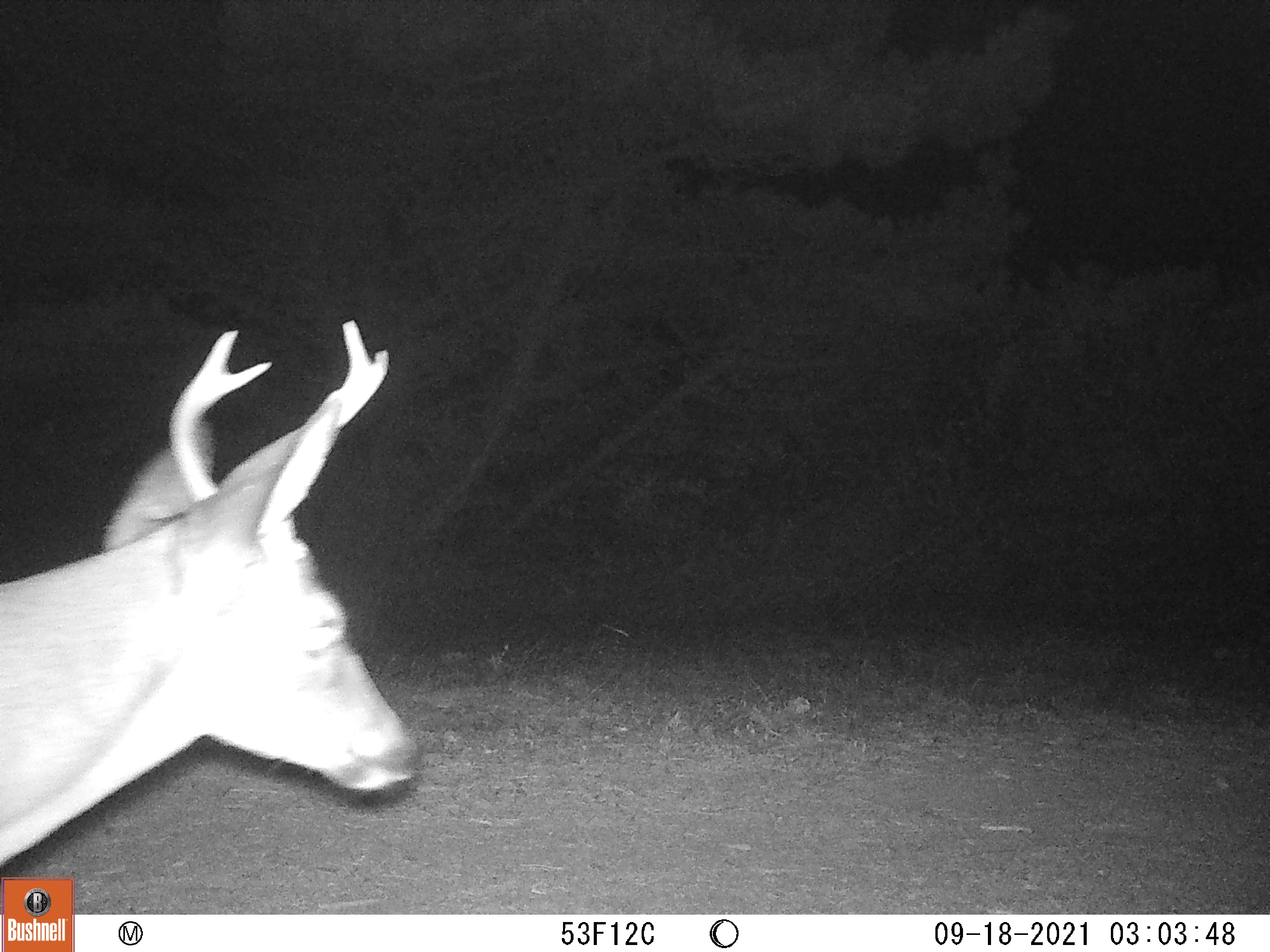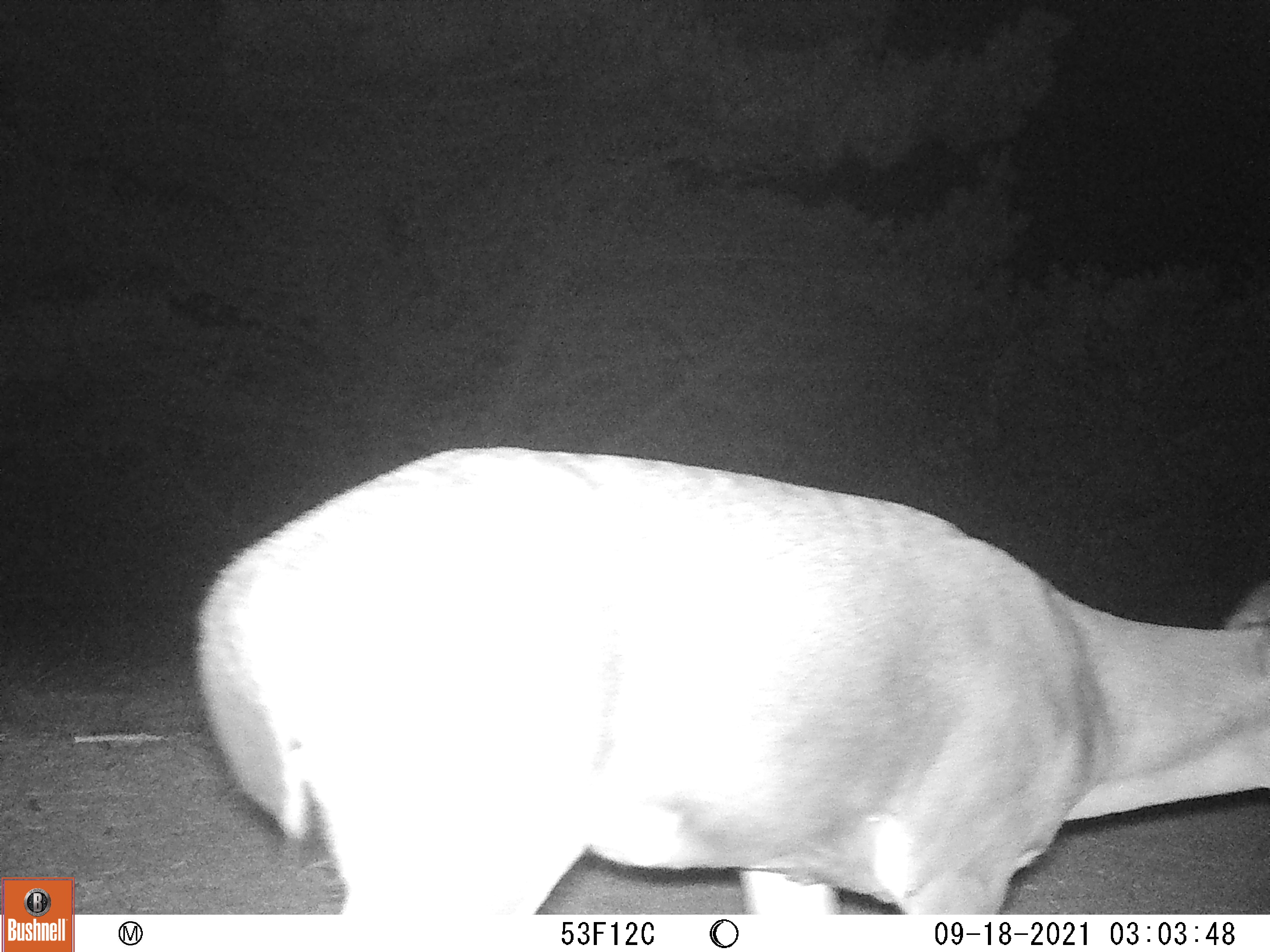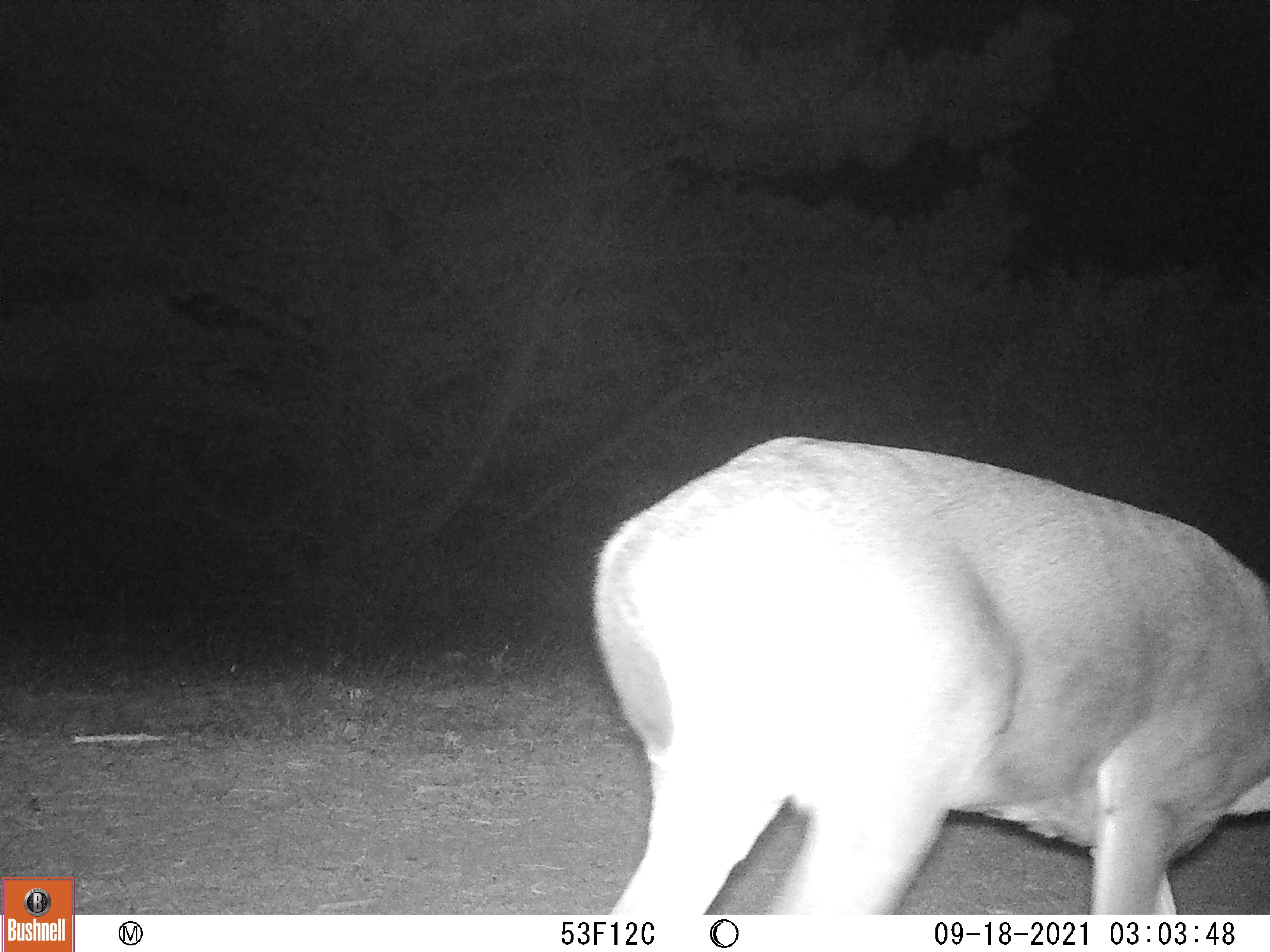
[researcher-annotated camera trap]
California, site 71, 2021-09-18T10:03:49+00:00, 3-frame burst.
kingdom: Animalia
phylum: Chordata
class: Mammalia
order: Artiodactyla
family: Cervidae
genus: Odocoileus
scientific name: Odocoileus hemionus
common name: mule deer